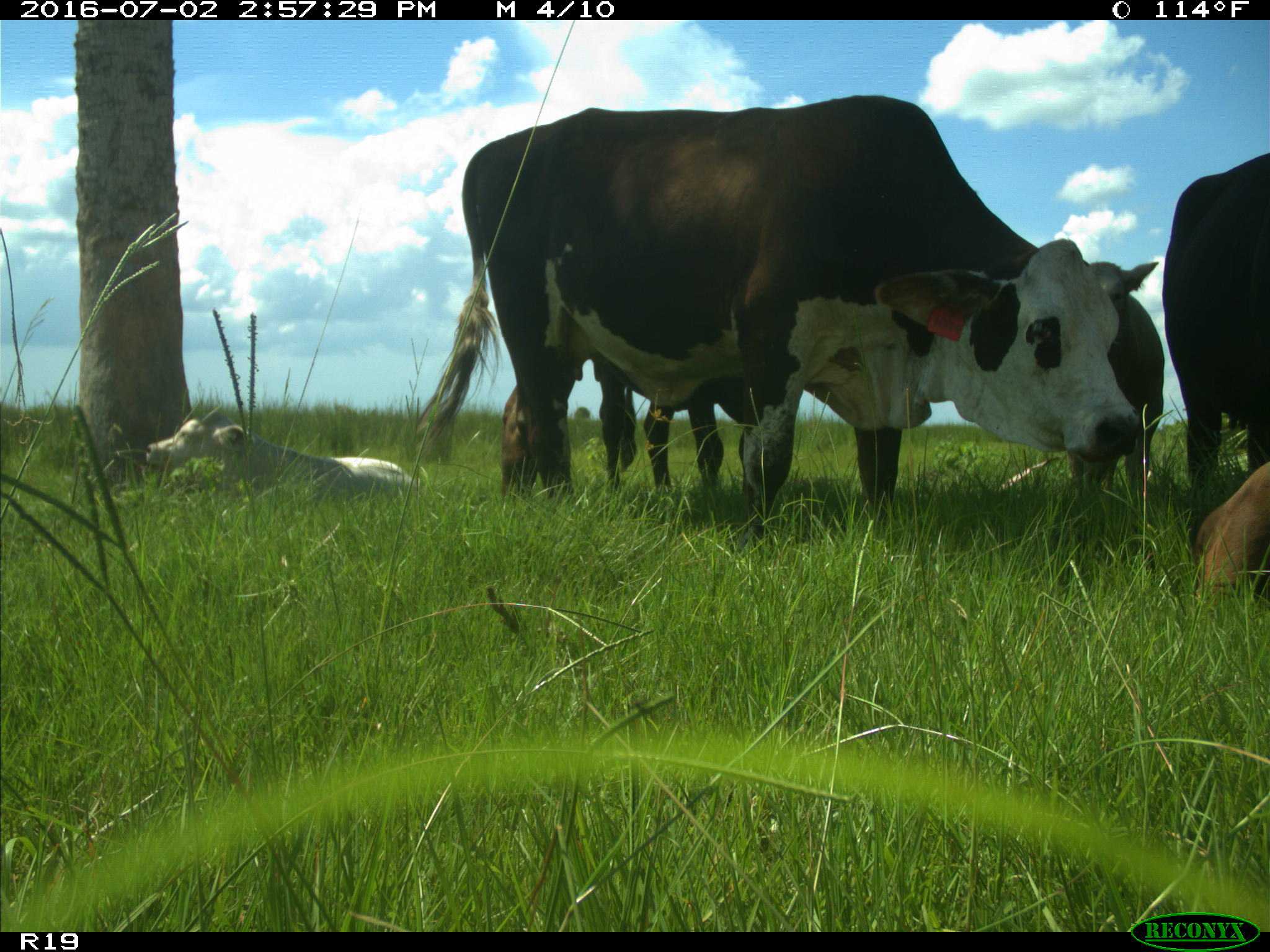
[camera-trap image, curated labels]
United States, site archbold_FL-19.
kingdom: Animalia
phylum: Chordata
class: Mammalia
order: Artiodactyla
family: Bovidae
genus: Bos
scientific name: Bos taurus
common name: domestic cow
Bos taurus (domestic cow).